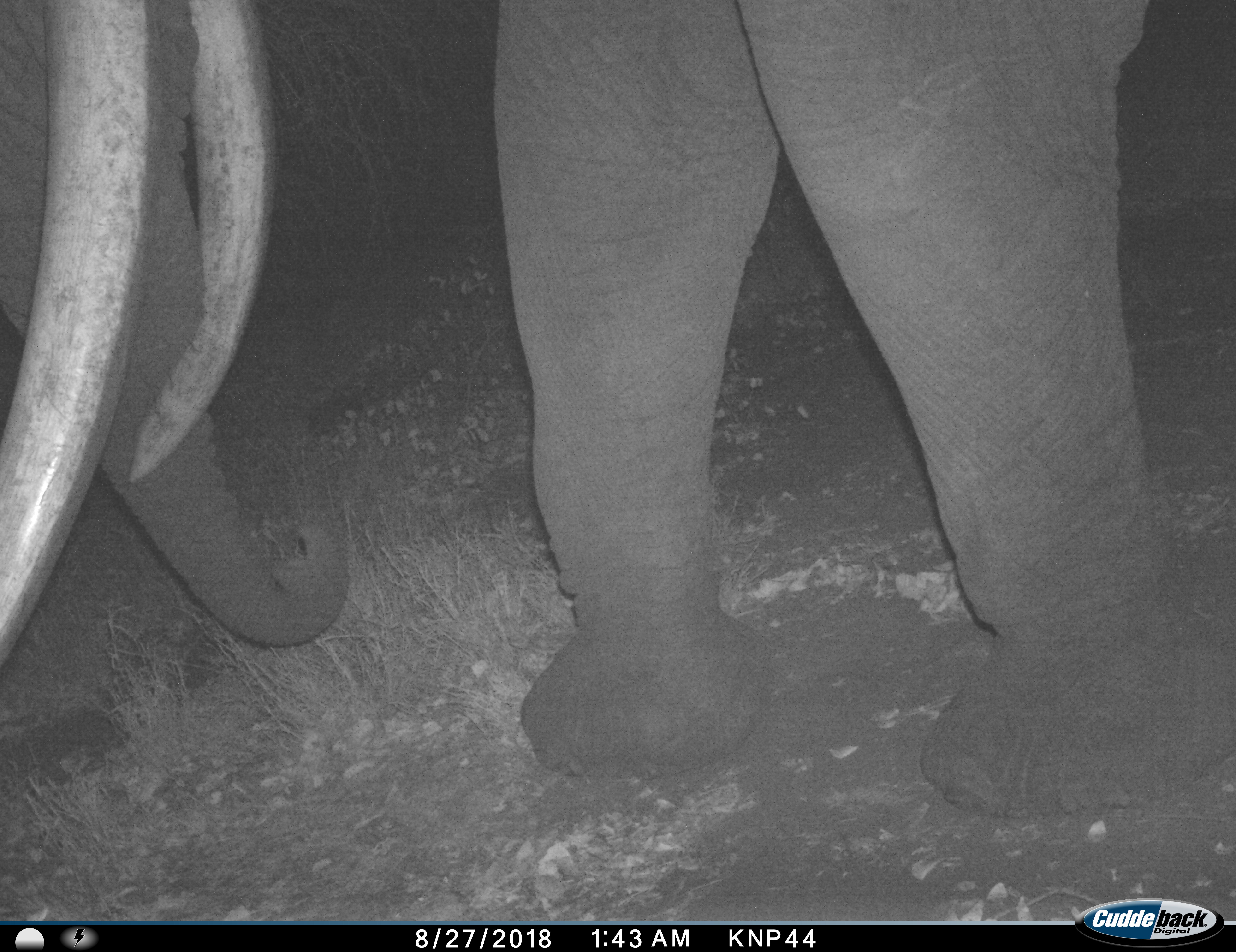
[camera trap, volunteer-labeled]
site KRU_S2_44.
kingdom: Animalia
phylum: Chordata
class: Mammalia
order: Proboscidea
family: Elephantidae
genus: Loxodonta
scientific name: Loxodonta africana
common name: african bush elephant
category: elephant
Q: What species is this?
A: Elephant (african bush elephant) (Loxodonta africana).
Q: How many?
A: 1.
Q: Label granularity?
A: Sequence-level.